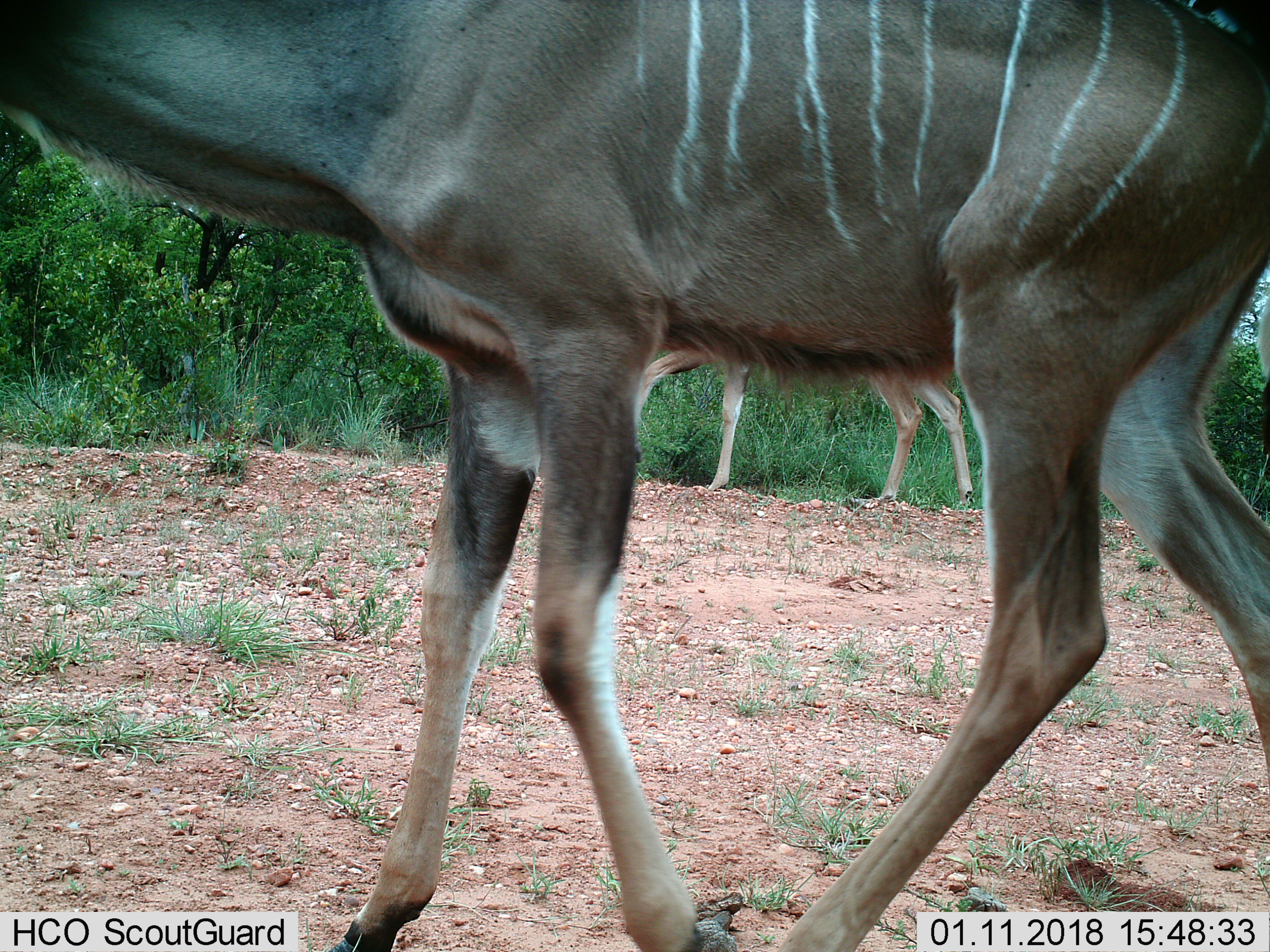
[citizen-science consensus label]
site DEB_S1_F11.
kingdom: Animalia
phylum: Chordata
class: Mammalia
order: Artiodactyla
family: Bovidae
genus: Tragelaphus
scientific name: Tragelaphus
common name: kudu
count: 2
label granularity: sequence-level